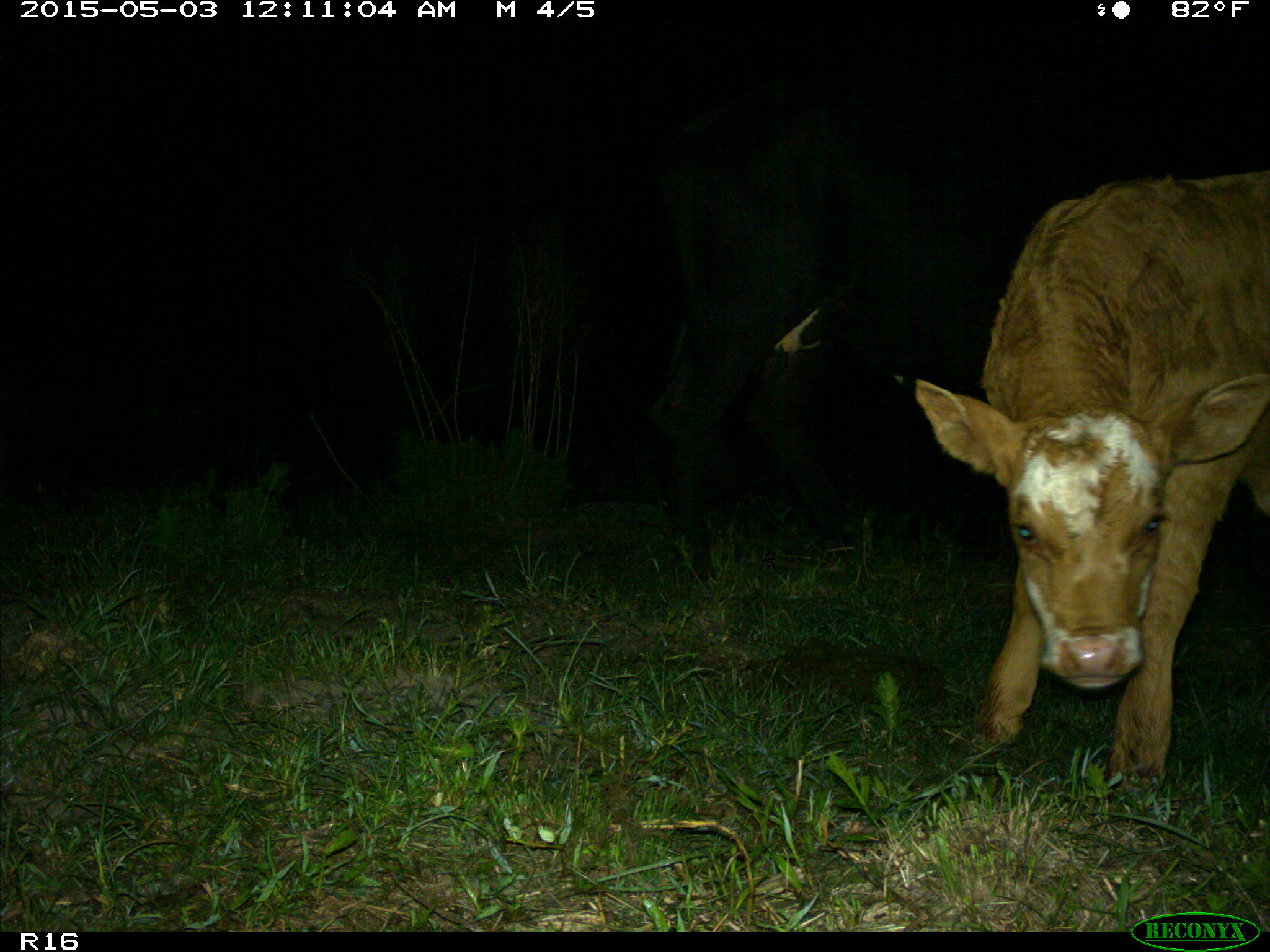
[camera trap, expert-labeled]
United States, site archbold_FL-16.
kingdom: Animalia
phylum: Chordata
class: Mammalia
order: Artiodactyla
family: Bovidae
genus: Bos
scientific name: Bos taurus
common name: domestic cow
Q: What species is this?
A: Bos taurus (domestic cow).